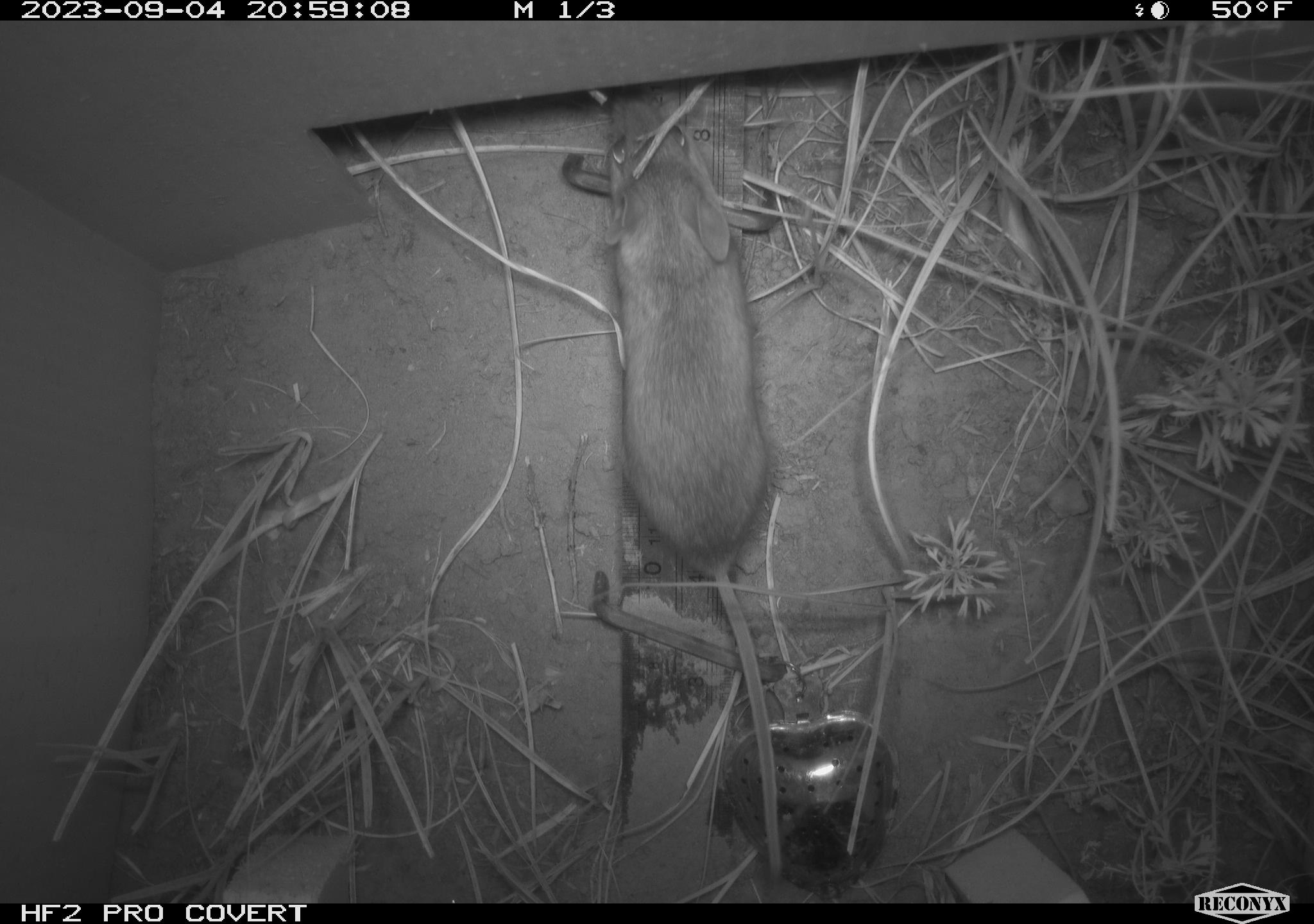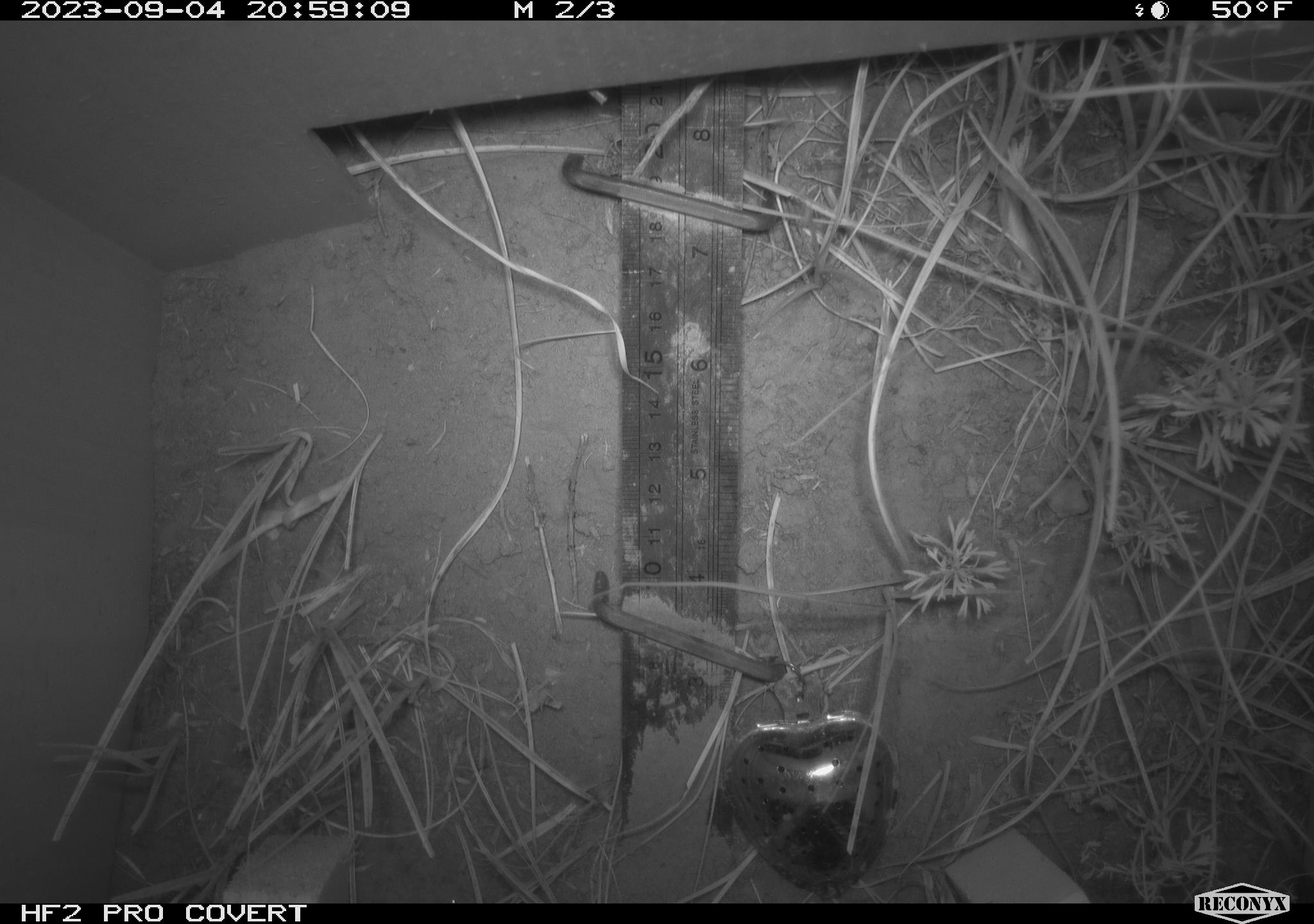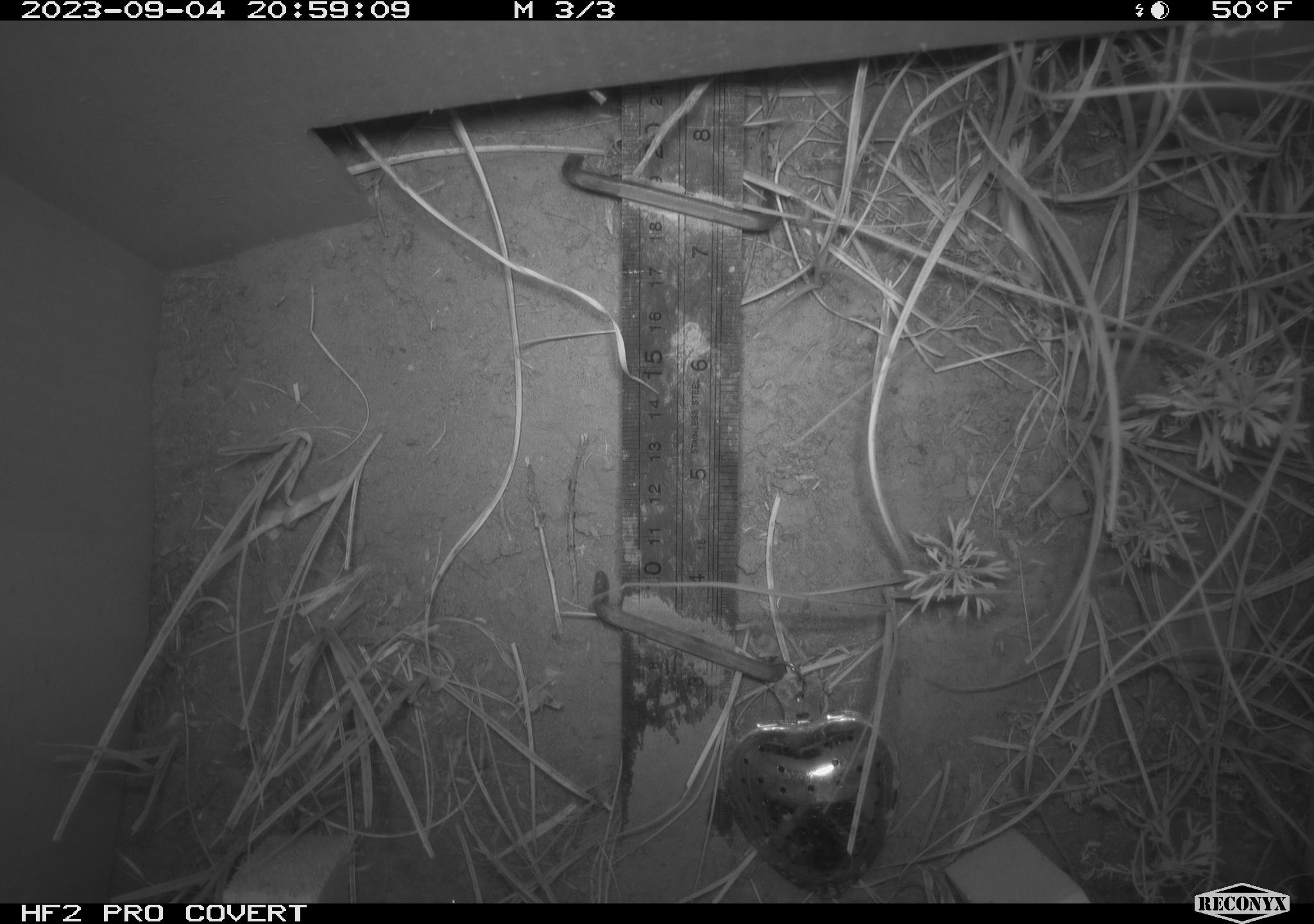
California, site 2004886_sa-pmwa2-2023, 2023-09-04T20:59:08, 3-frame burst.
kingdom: Animalia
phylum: Chordata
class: Mammalia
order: Rodentia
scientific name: Rodentia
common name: mouse species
Mouse species (Rodentia).